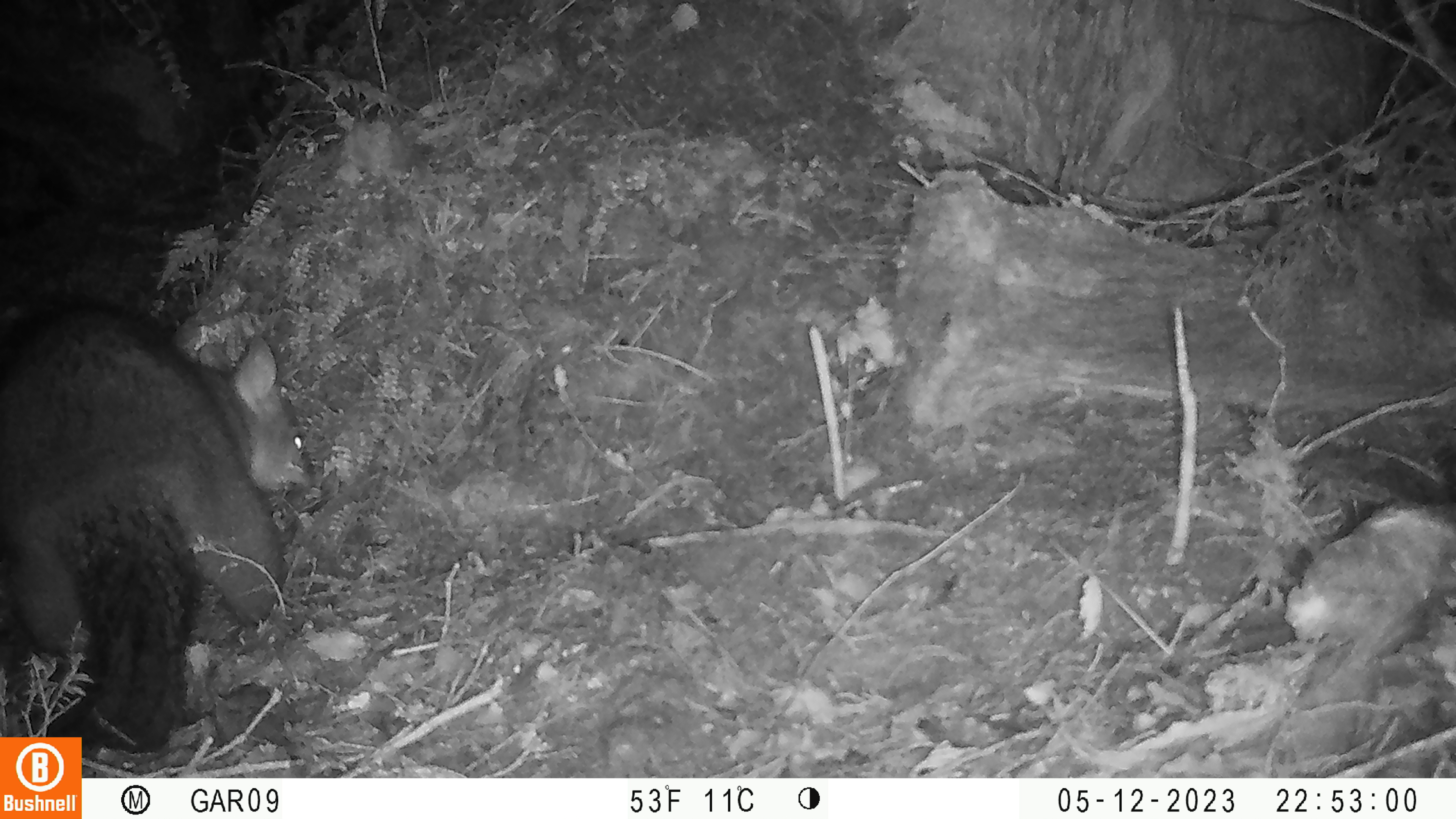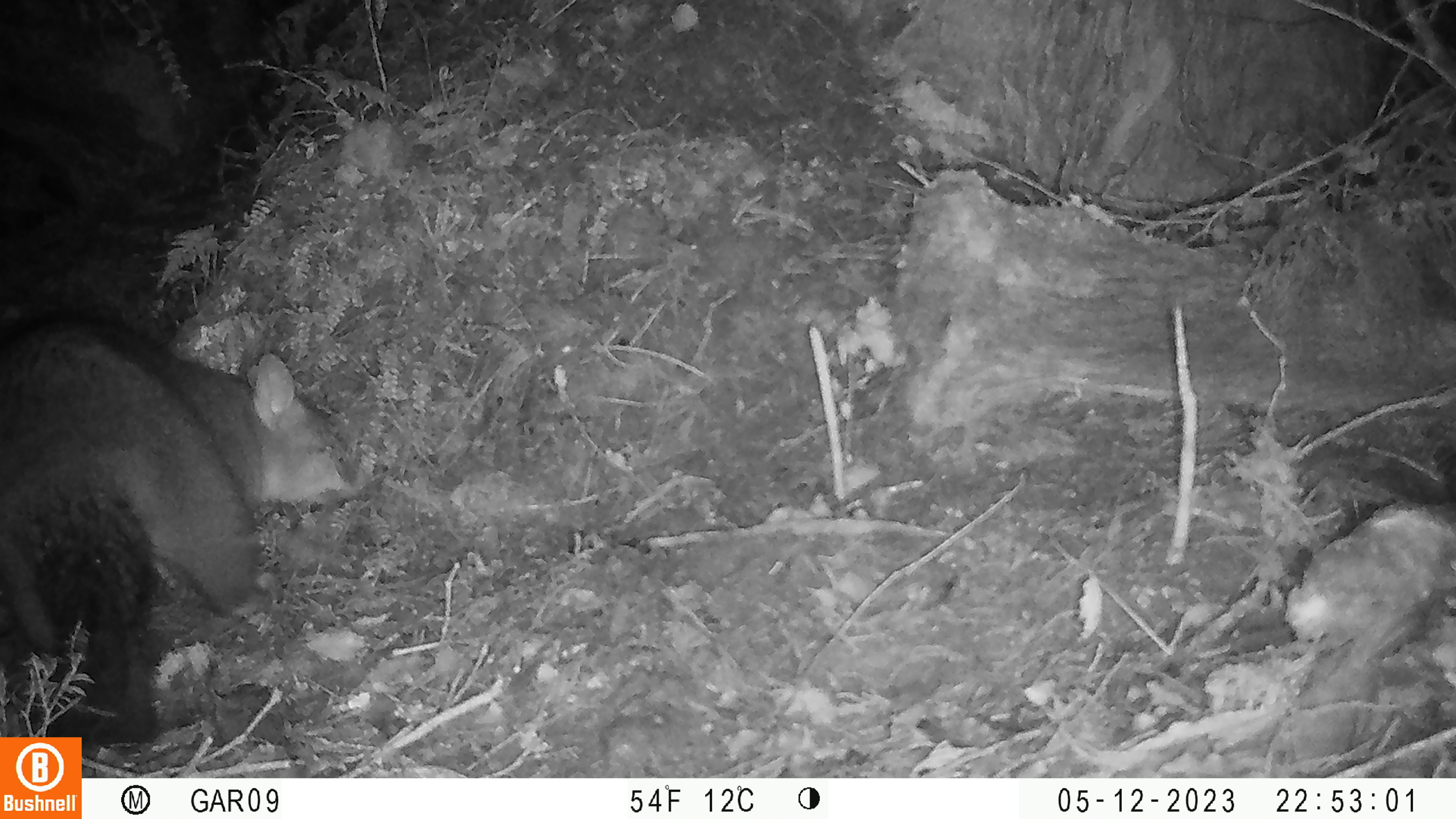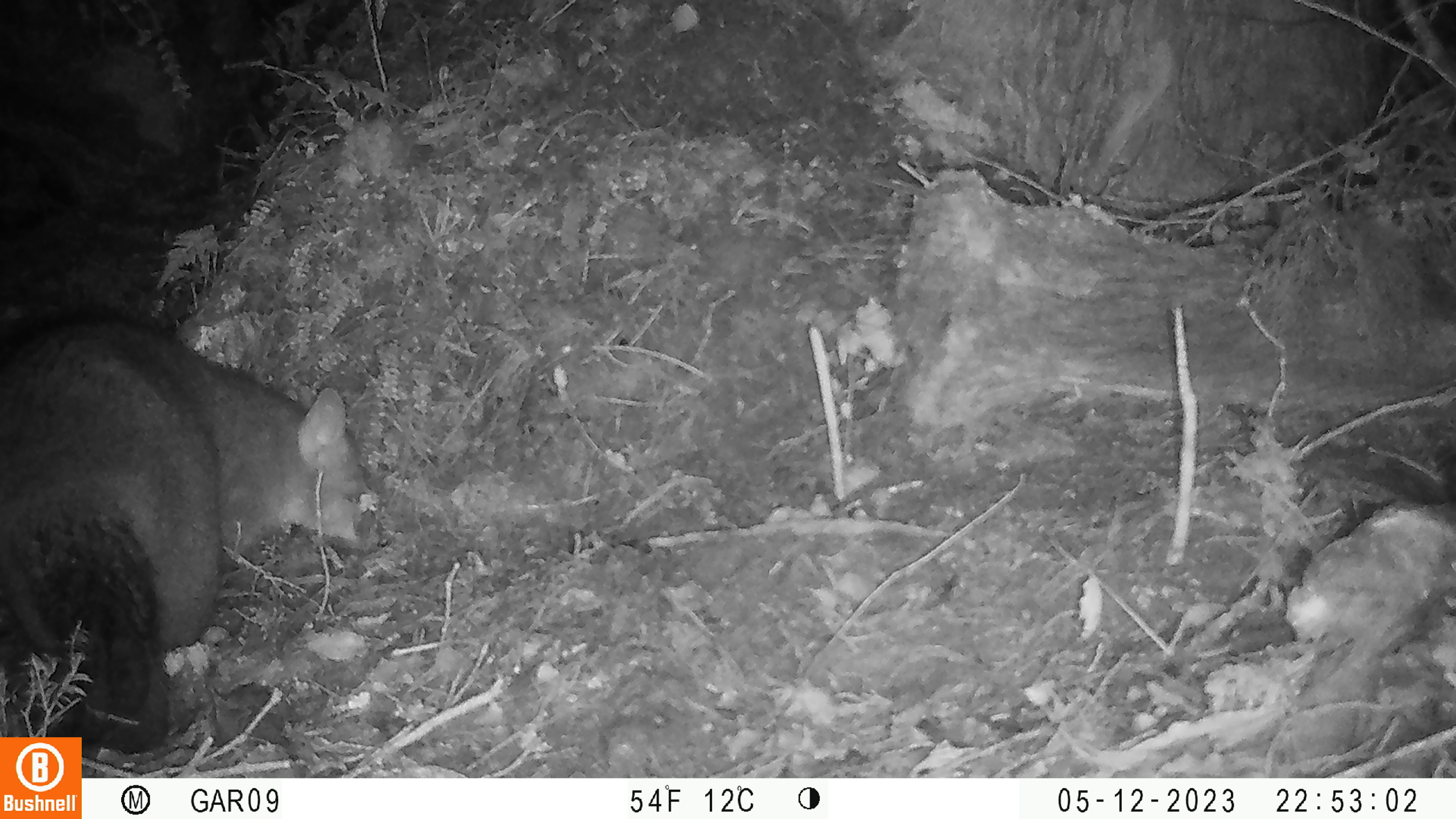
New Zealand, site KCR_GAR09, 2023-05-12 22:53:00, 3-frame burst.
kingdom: Animalia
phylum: Chordata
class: Mammalia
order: Diprotodontia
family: Phalangeridae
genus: Trichosurus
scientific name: Trichosurus vulpecula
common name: common brushtail possum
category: possum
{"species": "possum (common brushtail possum) (Trichosurus vulpecula)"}